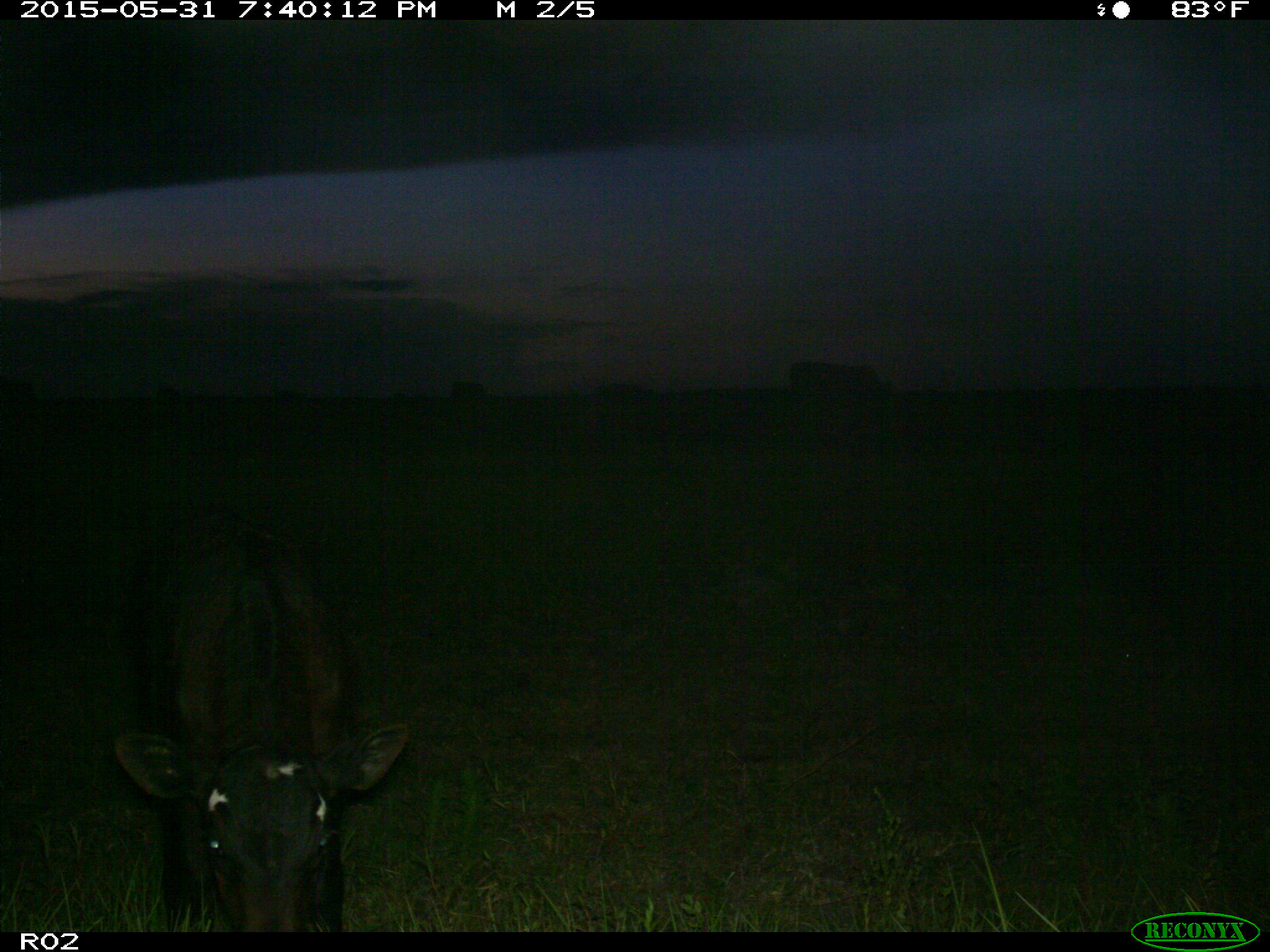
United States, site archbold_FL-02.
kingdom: Animalia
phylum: Chordata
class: Mammalia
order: Artiodactyla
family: Bovidae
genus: Bos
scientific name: Bos taurus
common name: domestic cow